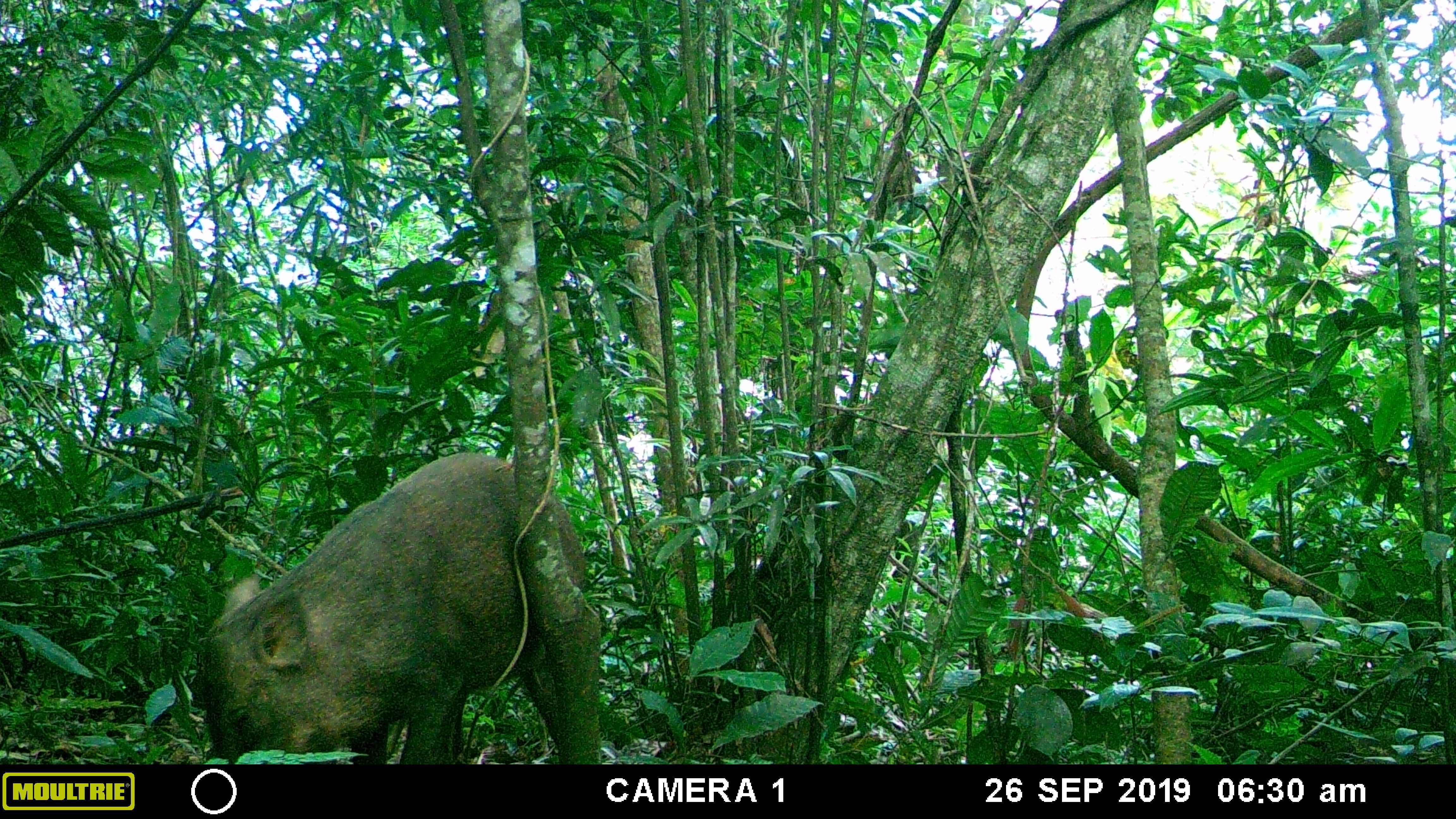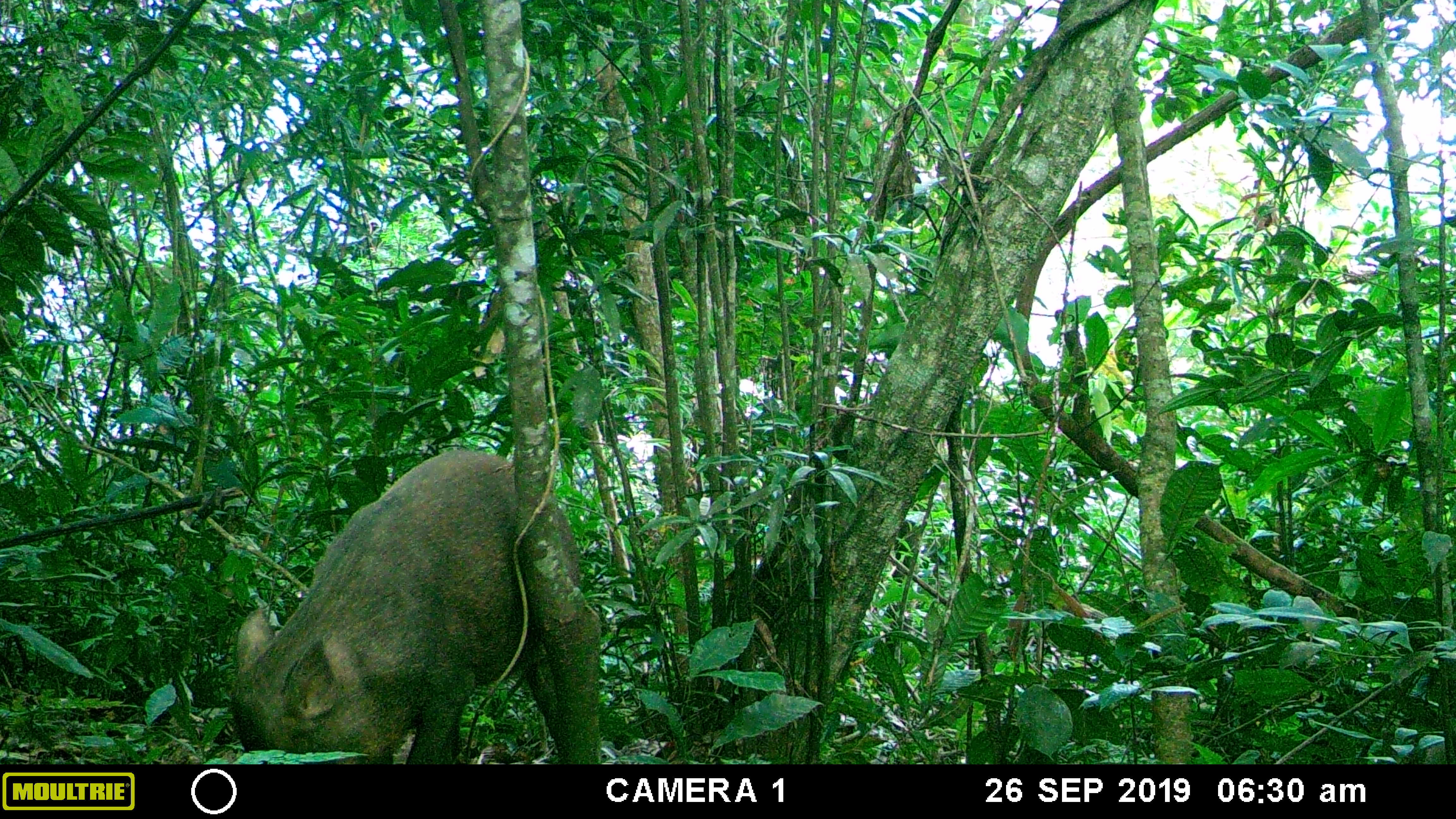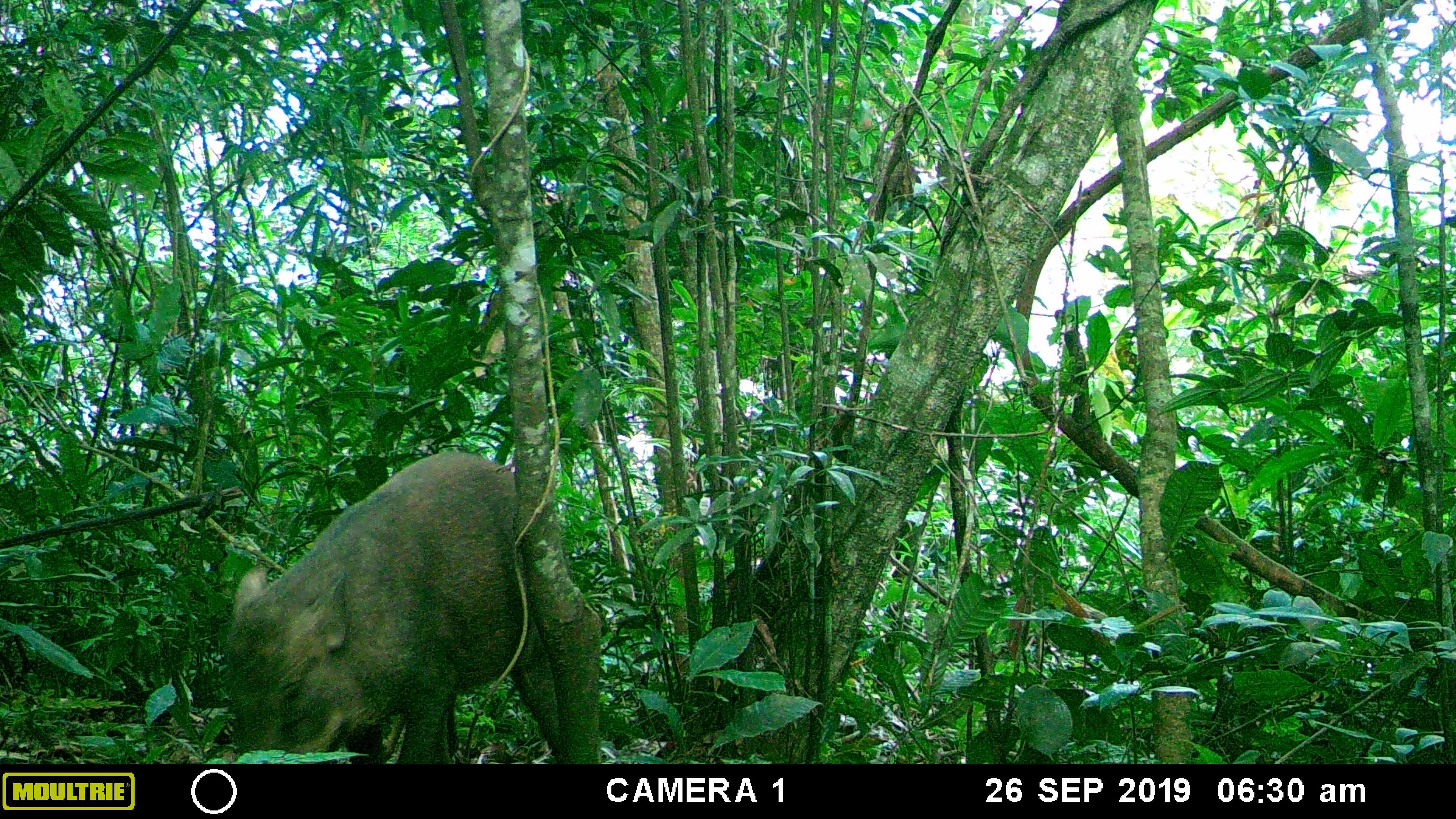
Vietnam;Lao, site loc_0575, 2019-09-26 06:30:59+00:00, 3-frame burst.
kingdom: Animalia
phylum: Chordata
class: Mammalia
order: Artiodactyla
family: Suidae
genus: Sus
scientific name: Sus scrofa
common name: eurasian wild pig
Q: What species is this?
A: Eurasian wild pig (Sus scrofa).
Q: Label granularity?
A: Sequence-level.